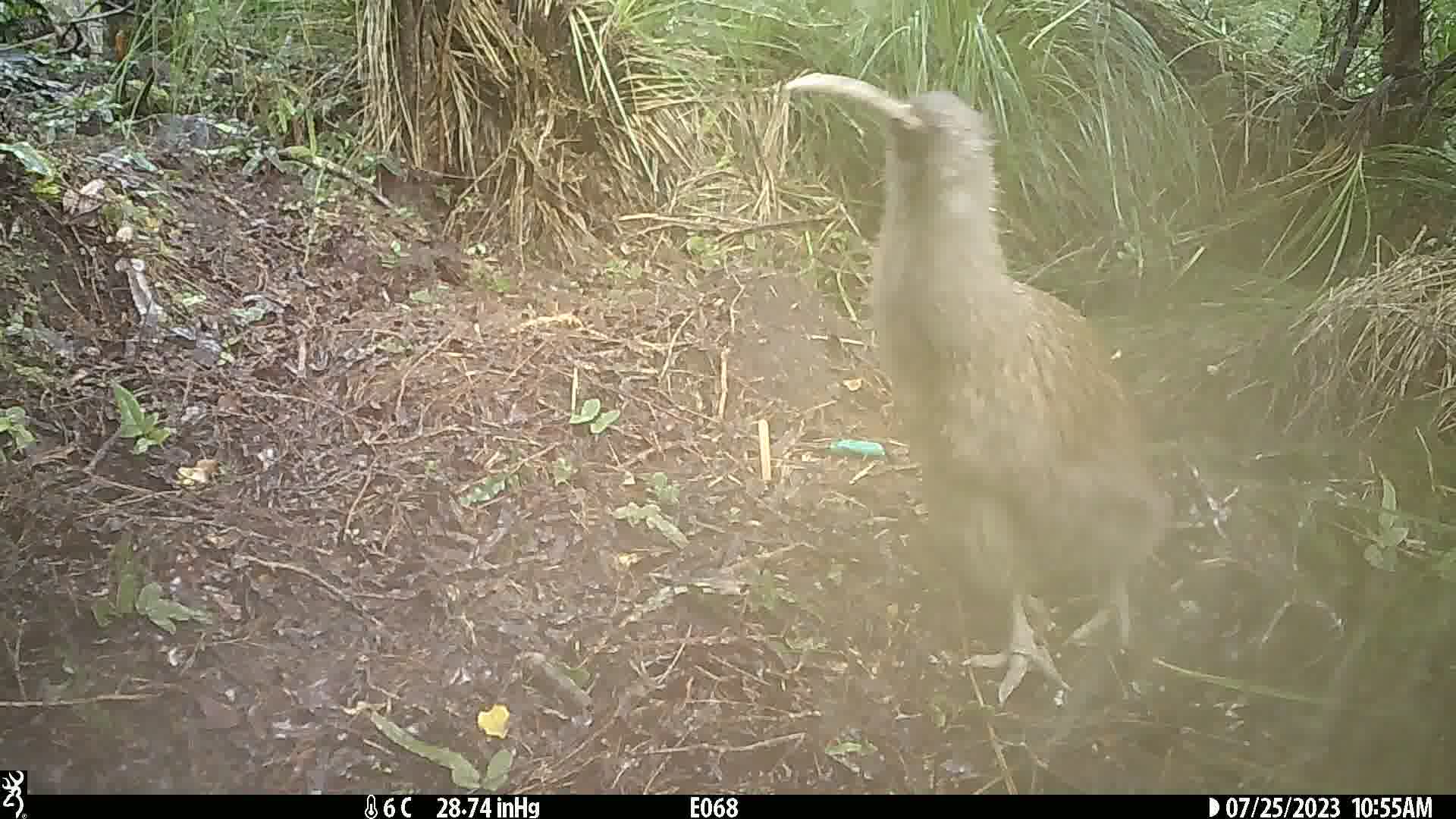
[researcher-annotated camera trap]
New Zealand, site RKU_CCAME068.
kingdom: Animalia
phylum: Chordata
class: Aves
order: Apterygiformes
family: Apterygidae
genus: Apteryx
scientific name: Apteryx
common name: kiwi